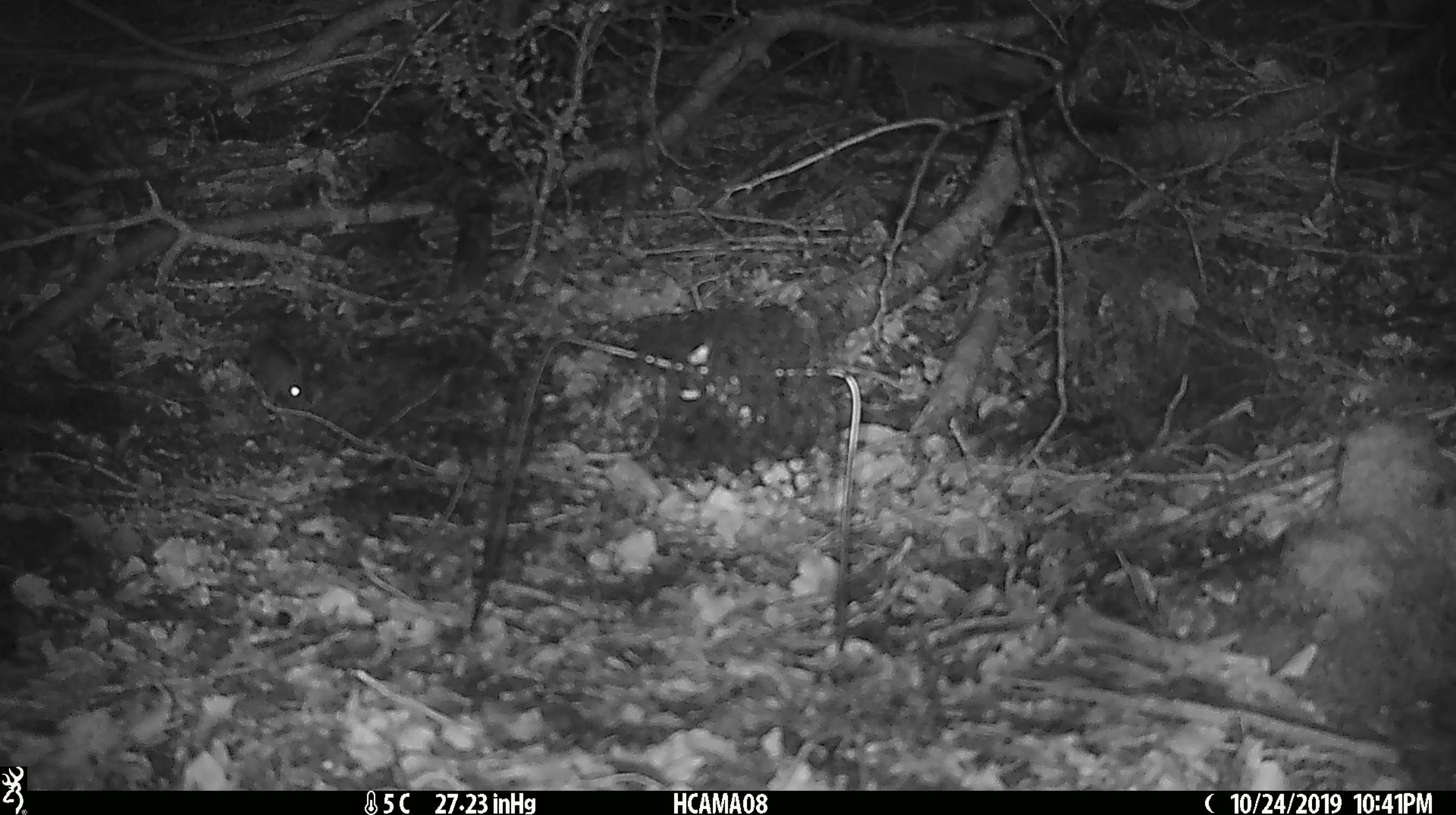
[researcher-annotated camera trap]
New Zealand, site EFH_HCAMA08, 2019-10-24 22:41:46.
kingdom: Animalia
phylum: Chordata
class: Mammalia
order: Rodentia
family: Muridae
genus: Mus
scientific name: Mus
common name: mouse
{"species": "mouse (Mus)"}